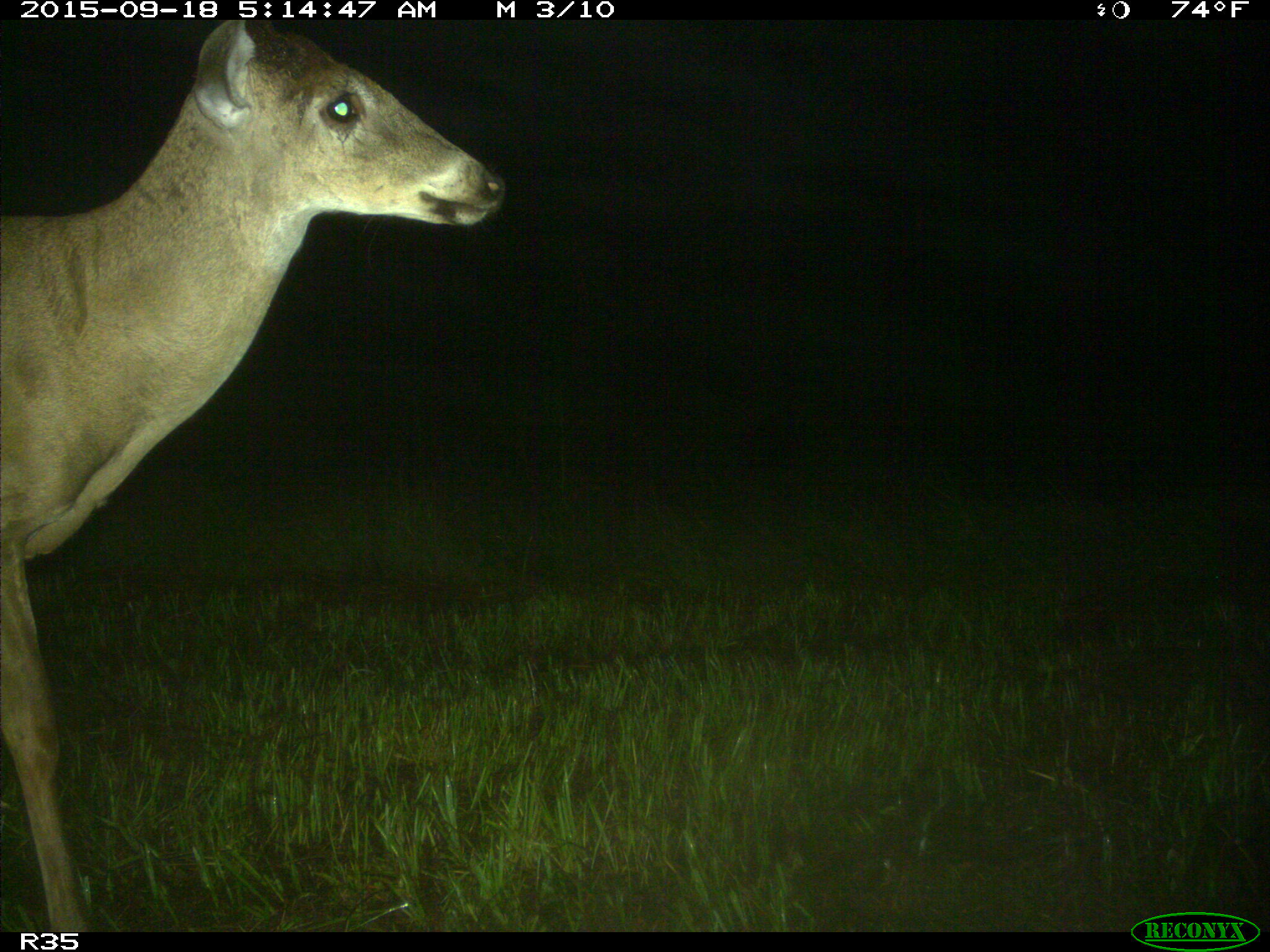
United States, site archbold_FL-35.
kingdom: Animalia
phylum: Chordata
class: Mammalia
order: Artiodactyla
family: Cervidae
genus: Odocoileus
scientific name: Odocoileus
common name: deer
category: unidentified deer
Unidentified deer (deer) (Odocoileus).